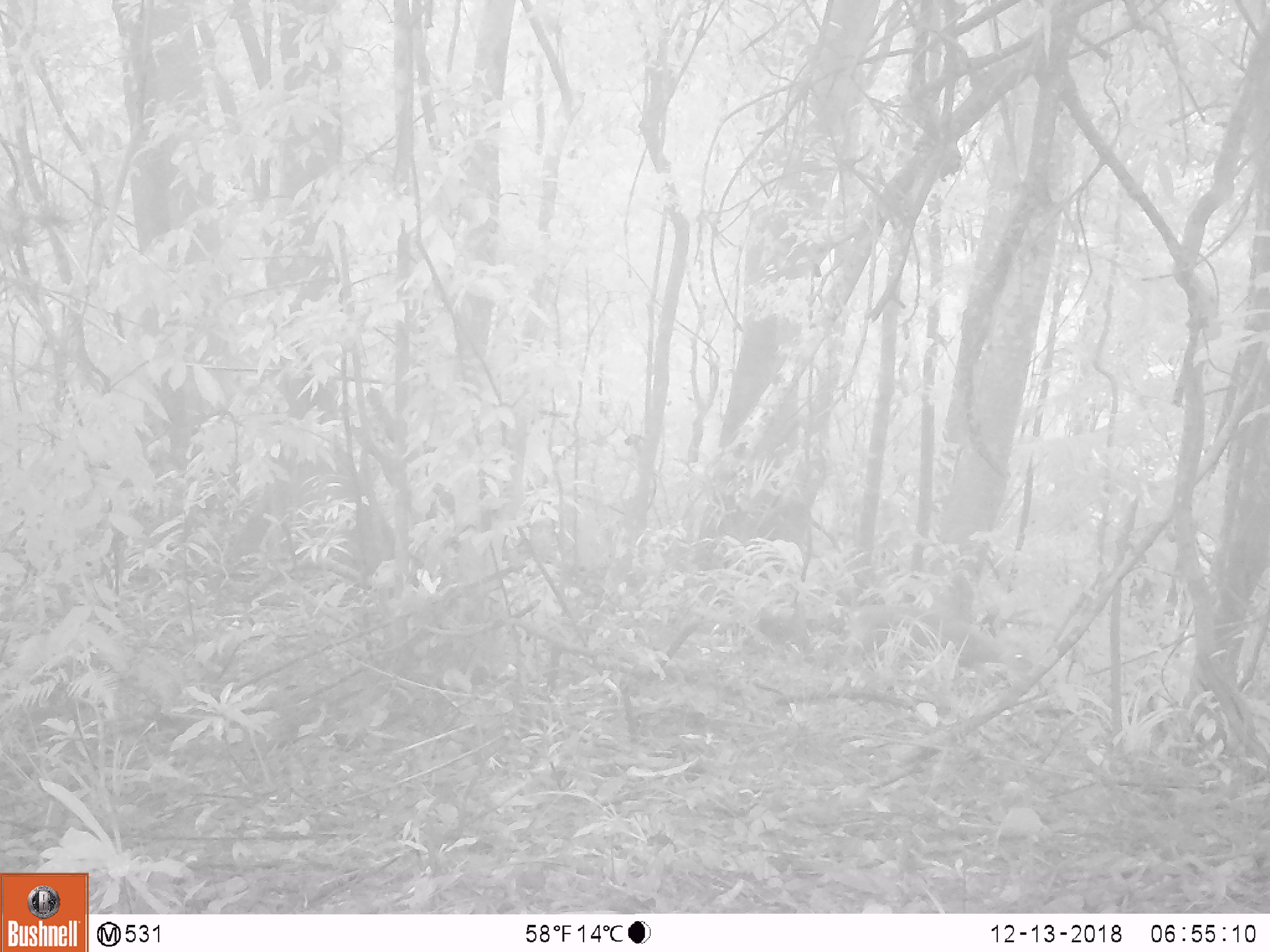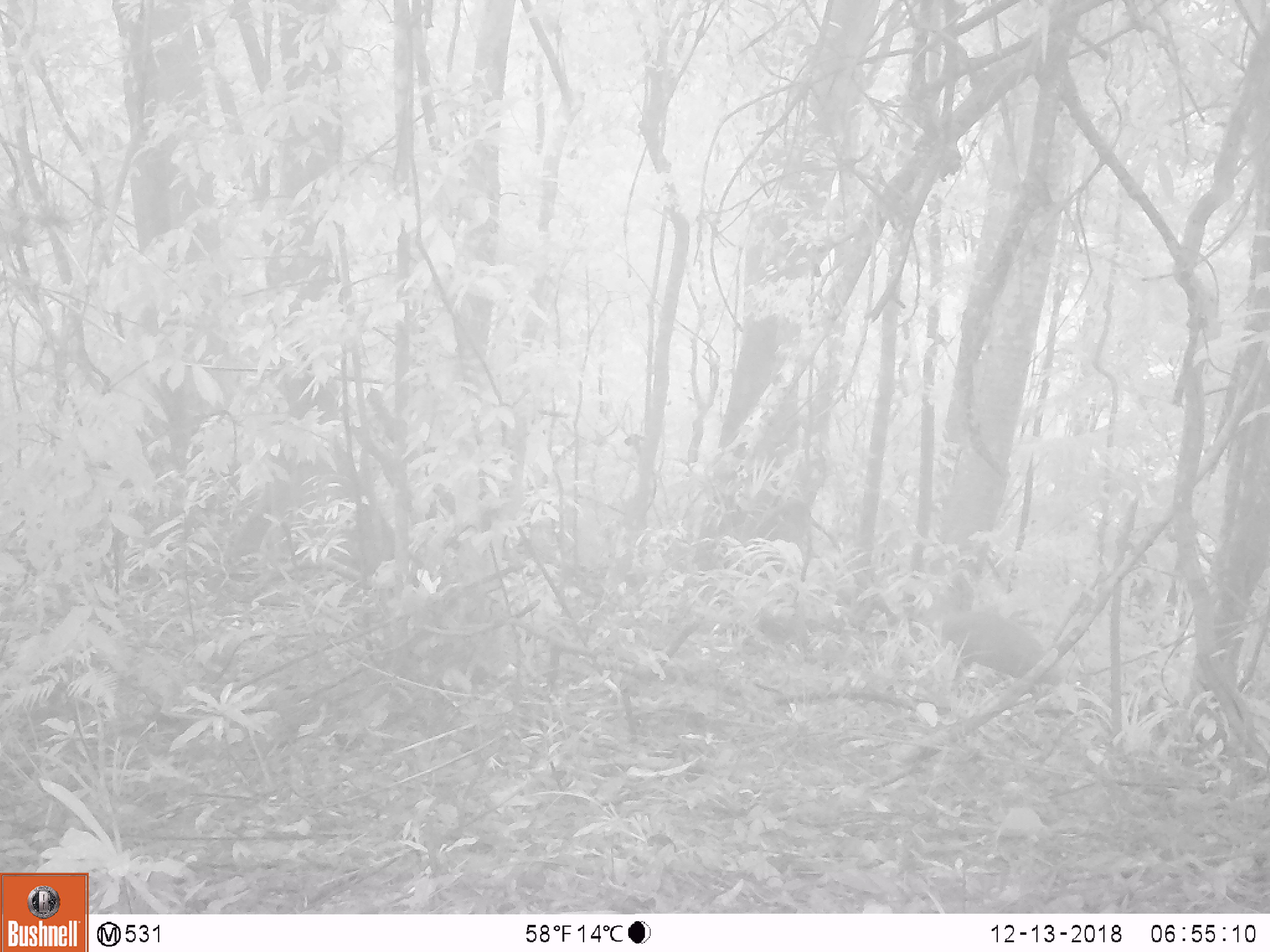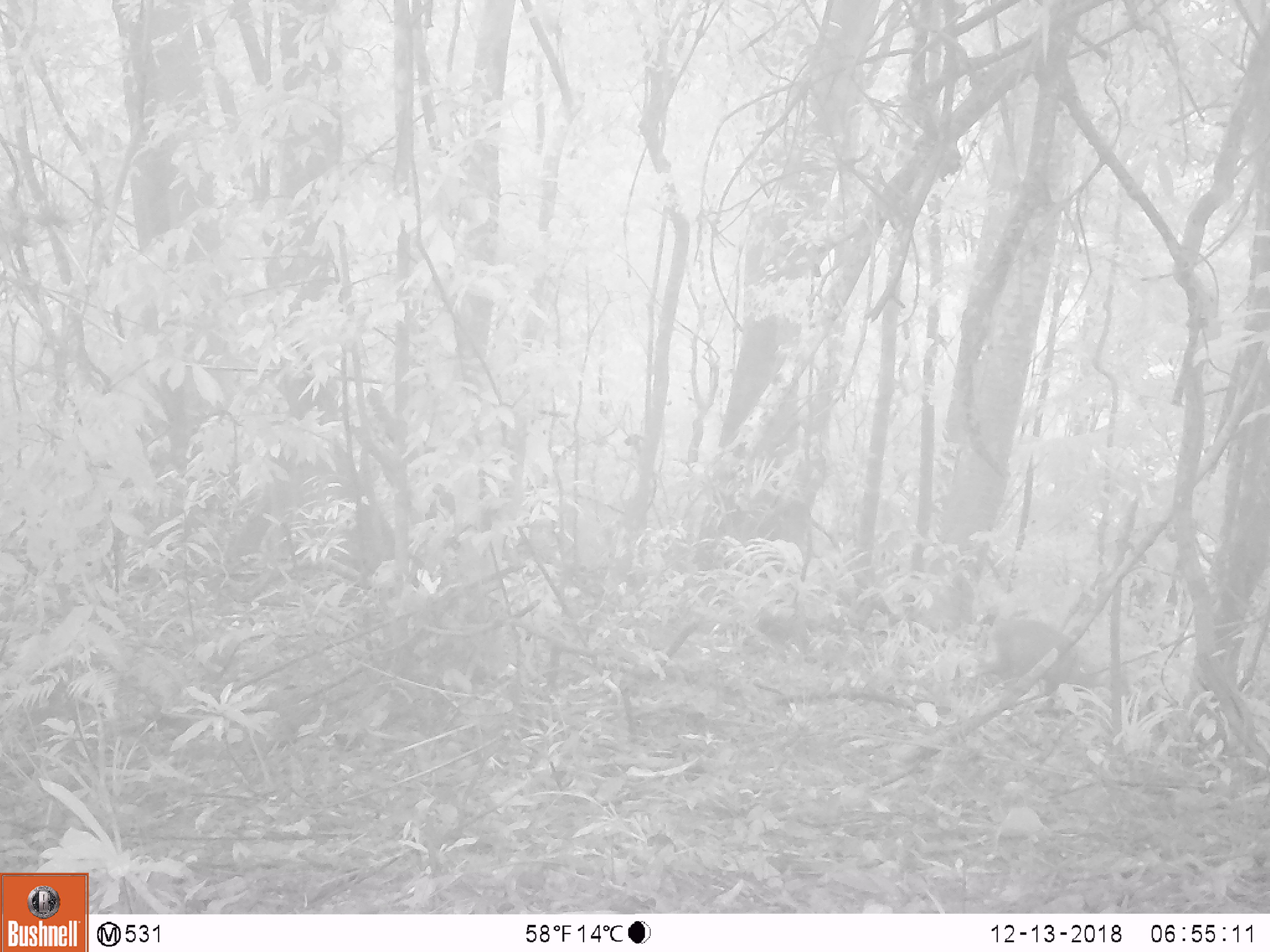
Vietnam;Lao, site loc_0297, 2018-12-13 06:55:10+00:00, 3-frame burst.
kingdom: Animalia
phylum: Chordata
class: Mammalia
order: Artiodactyla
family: Cervidae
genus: Muntiacus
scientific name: Muntiacus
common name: muntjacs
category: unidentified muntjac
Unidentified muntjac (muntjacs) (Muntiacus). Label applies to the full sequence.